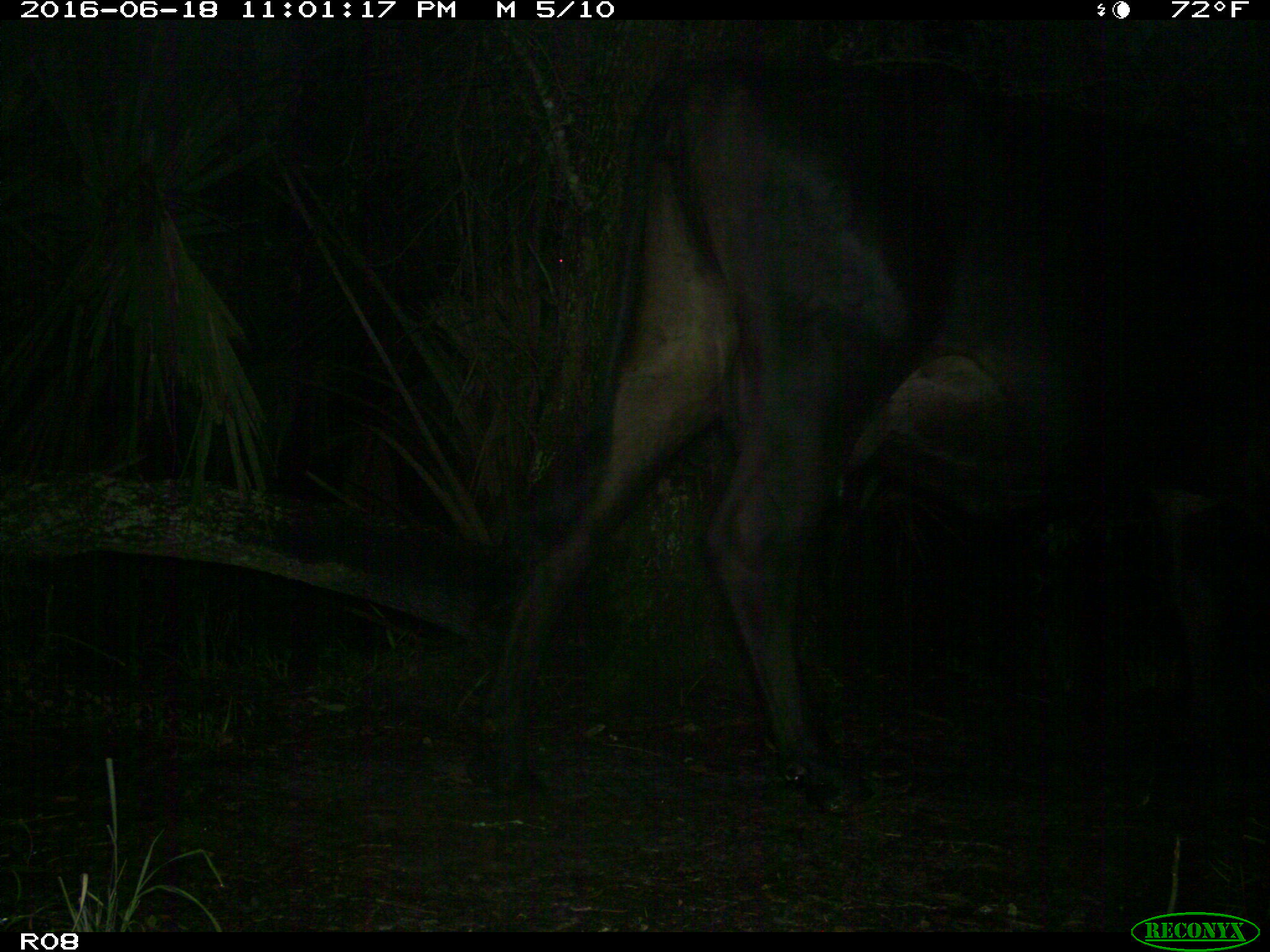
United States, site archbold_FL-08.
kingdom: Animalia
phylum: Chordata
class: Mammalia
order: Artiodactyla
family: Bovidae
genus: Bos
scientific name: Bos taurus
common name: domestic cow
Bos taurus (domestic cow).